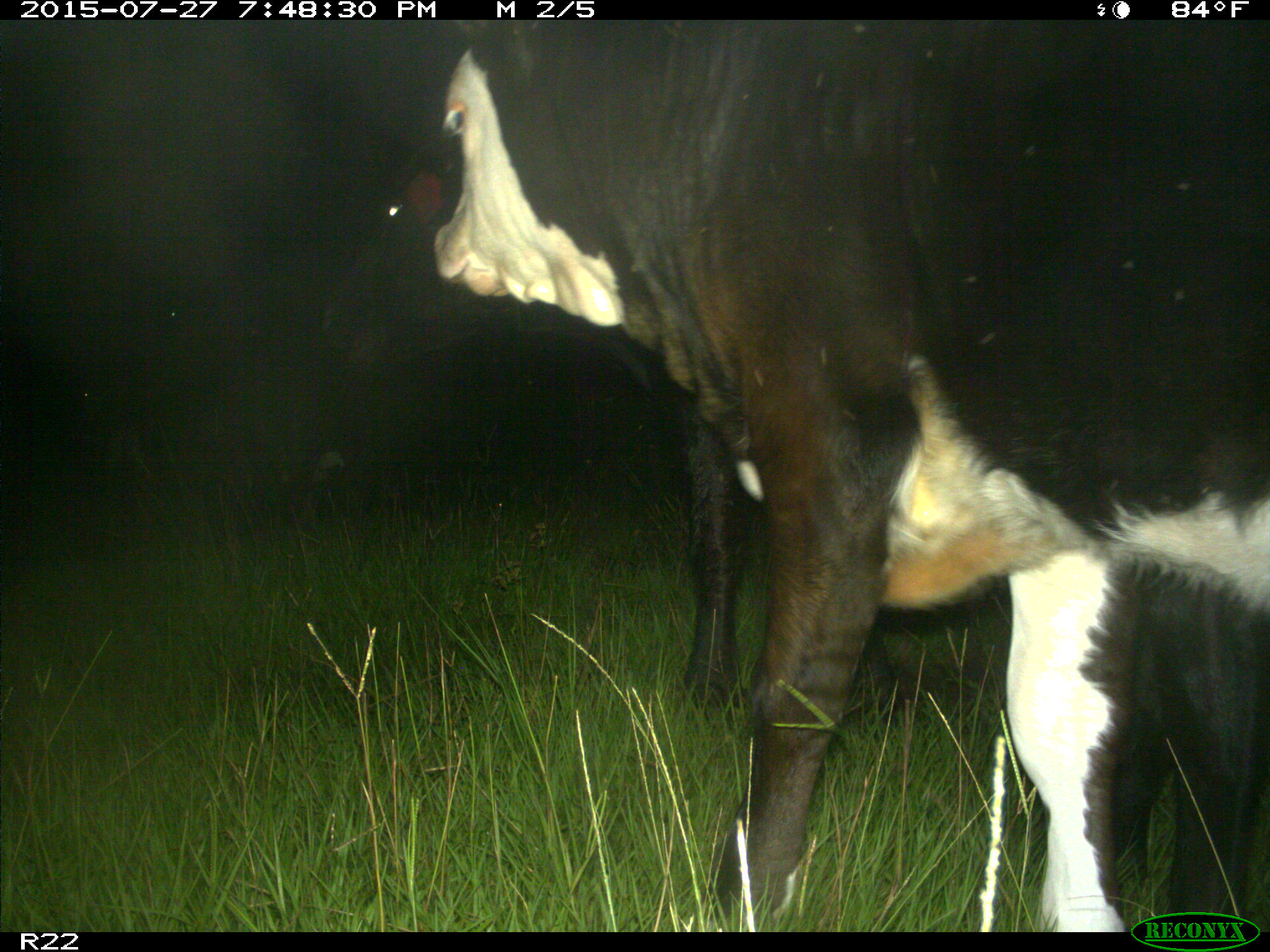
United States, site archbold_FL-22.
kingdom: Animalia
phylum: Chordata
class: Mammalia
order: Artiodactyla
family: Bovidae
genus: Bos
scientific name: Bos taurus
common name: domestic cow